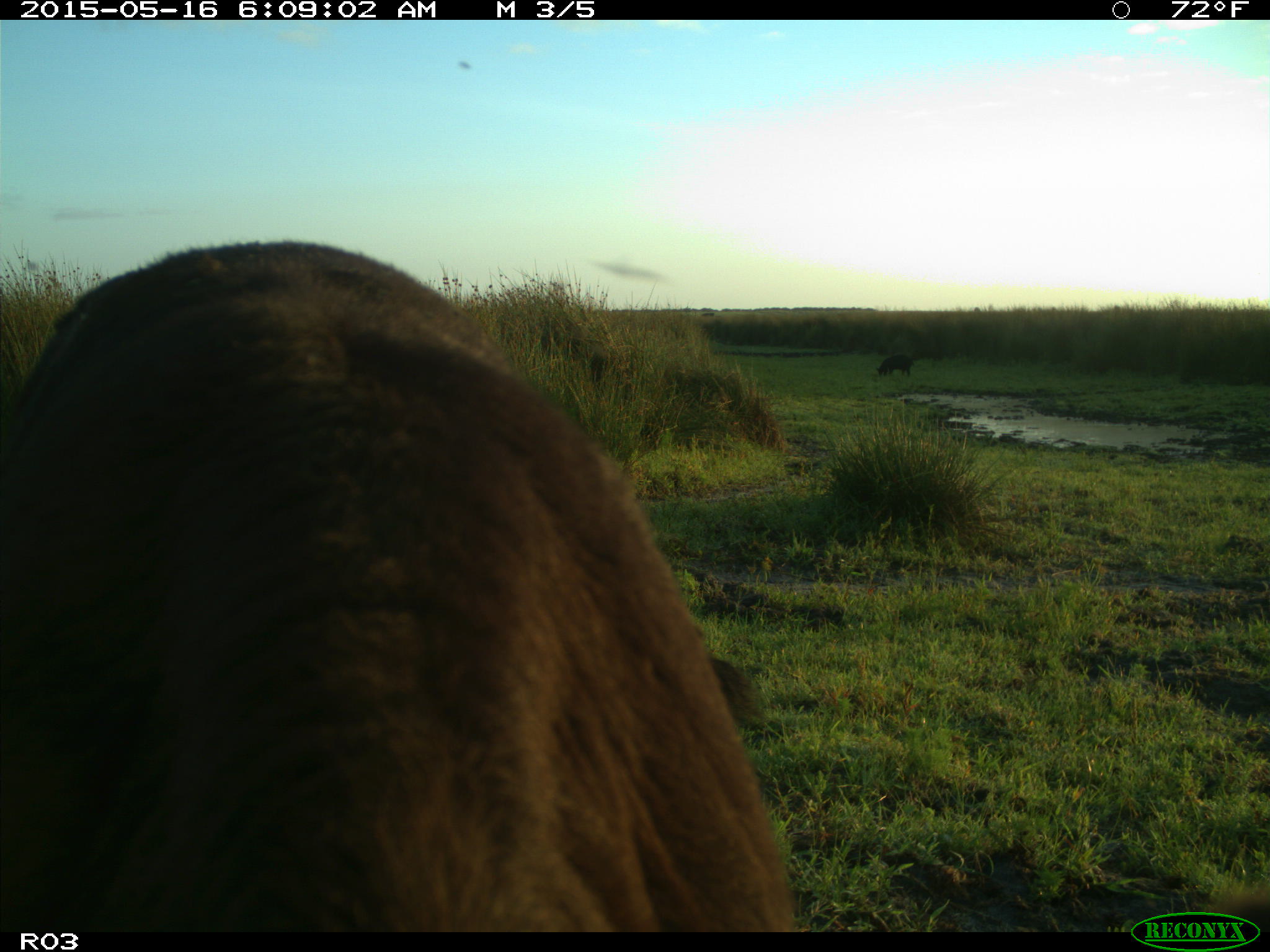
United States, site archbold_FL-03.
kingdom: Animalia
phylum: Chordata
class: Mammalia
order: Artiodactyla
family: Suidae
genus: Sus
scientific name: Sus scrofa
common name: wild boar